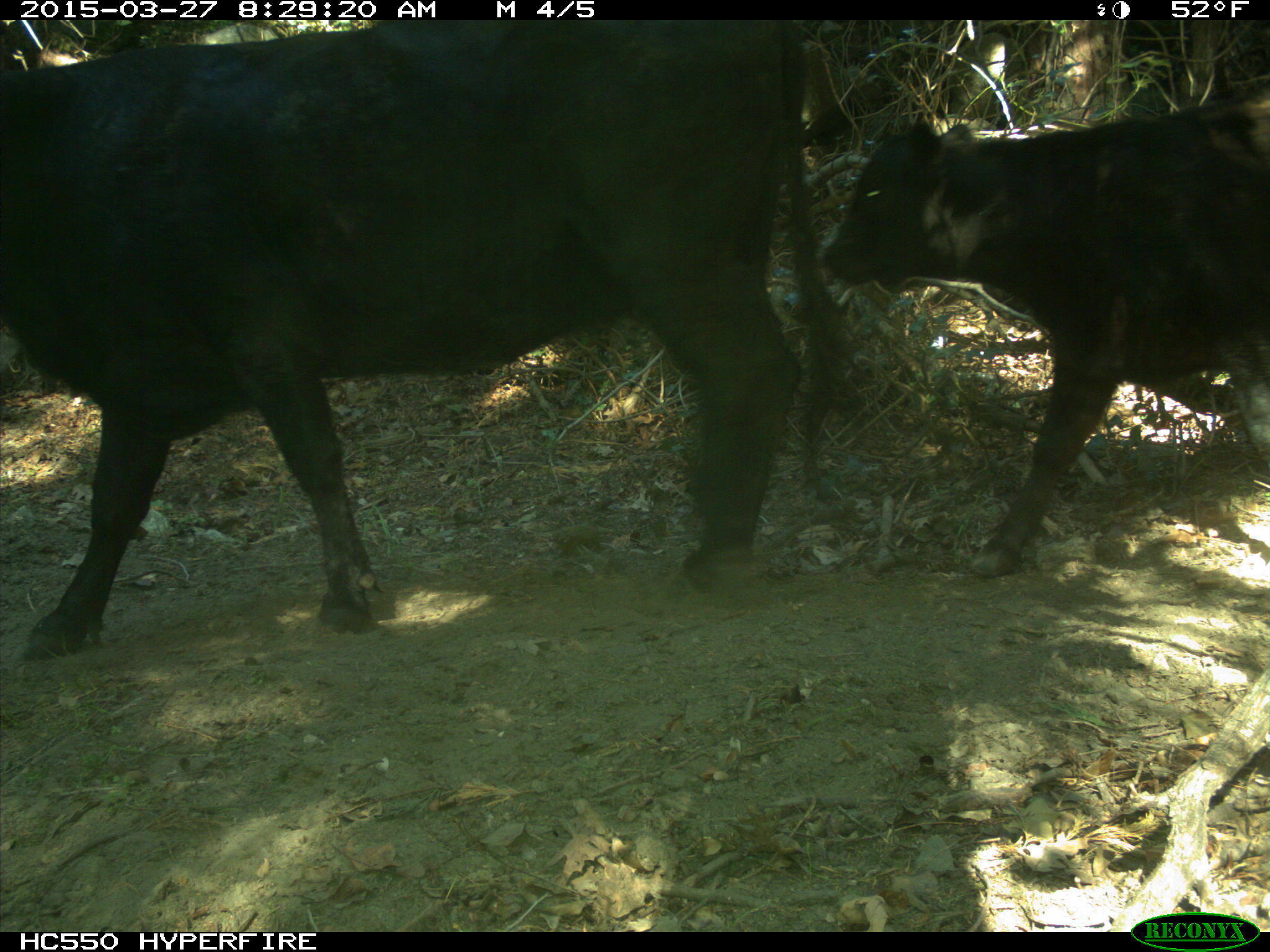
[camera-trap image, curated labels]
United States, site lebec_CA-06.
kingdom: Animalia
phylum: Chordata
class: Mammalia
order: Artiodactyla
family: Bovidae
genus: Bos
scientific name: Bos taurus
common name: domestic cow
Bos taurus (domestic cow).